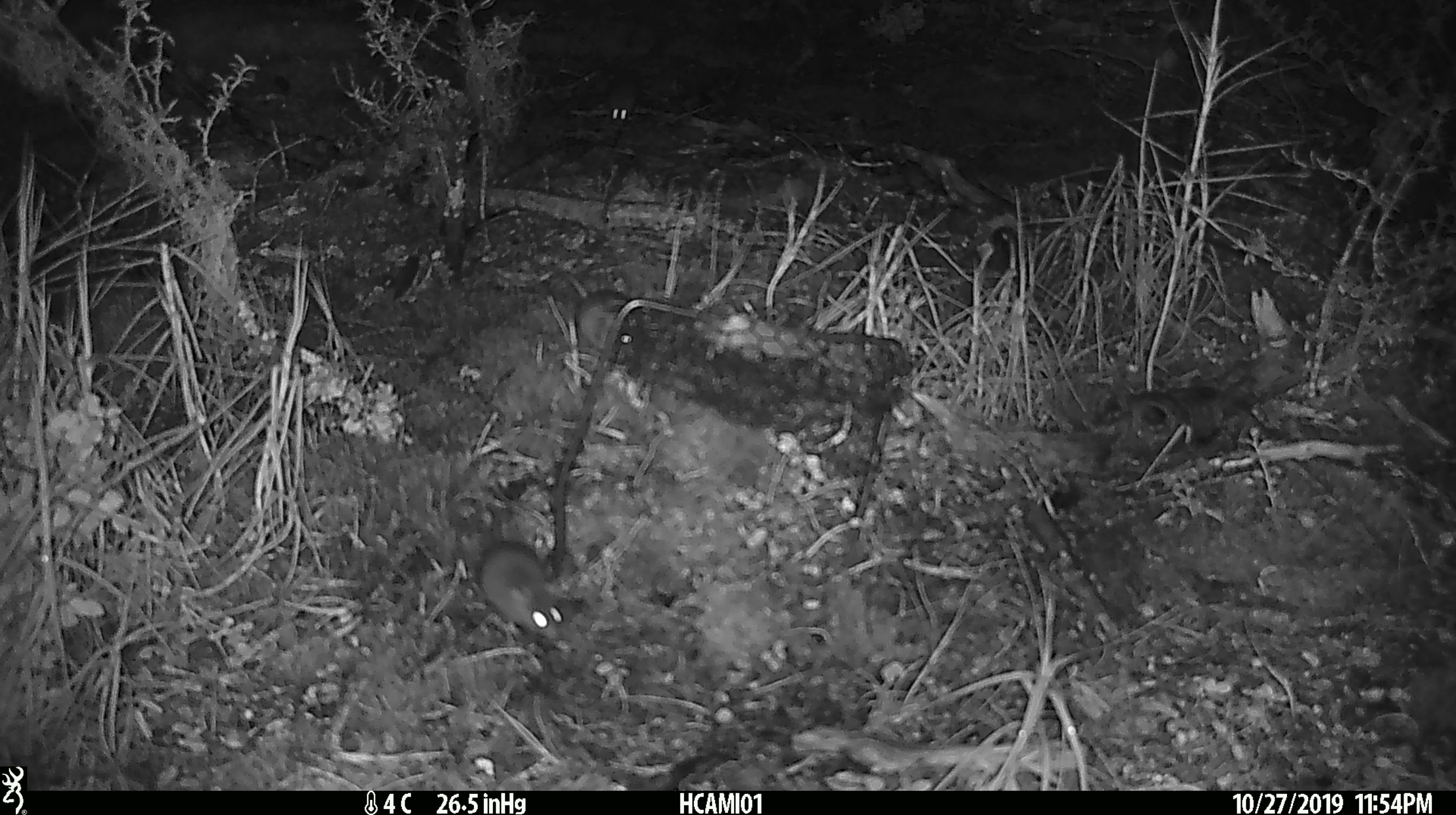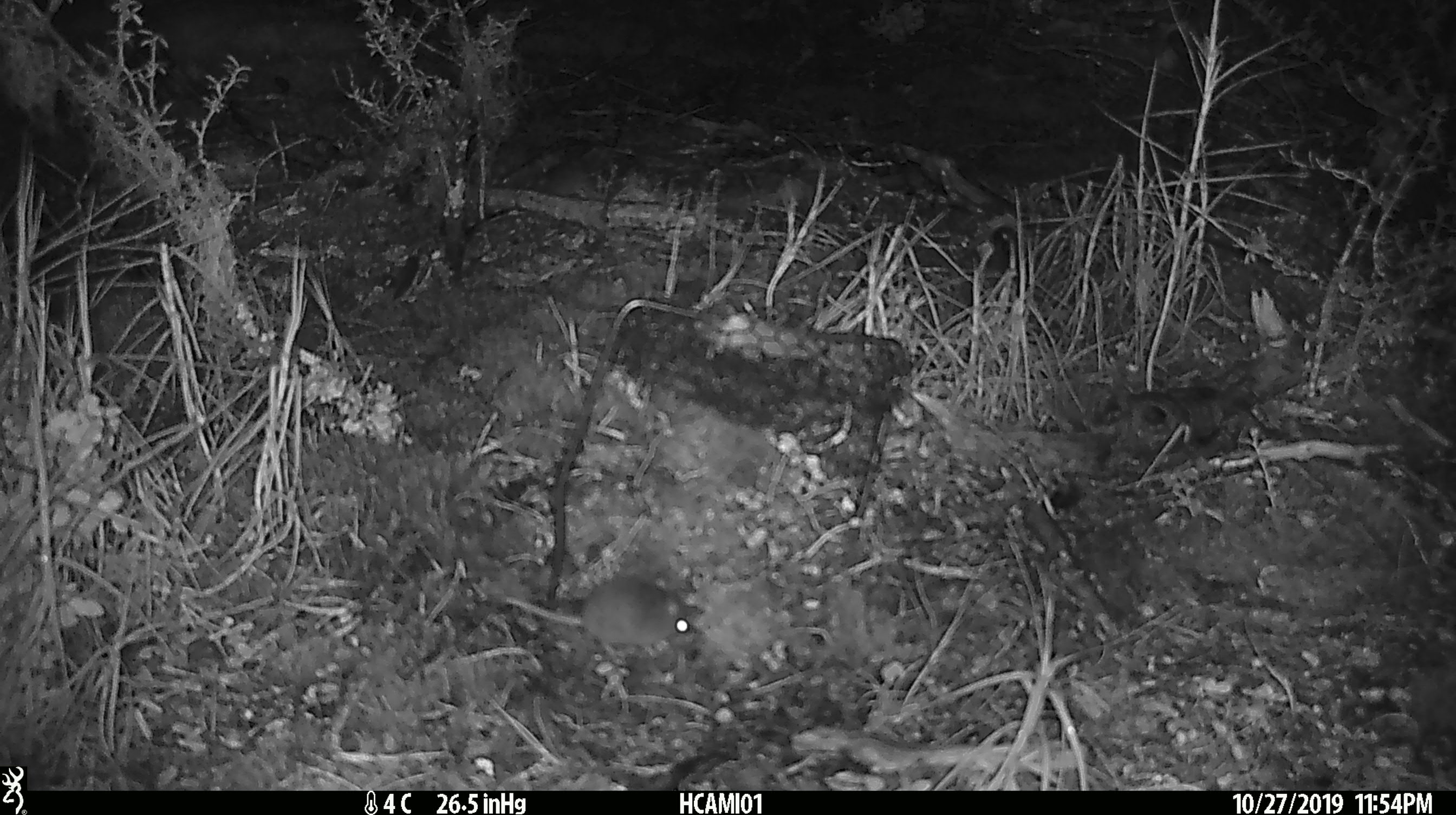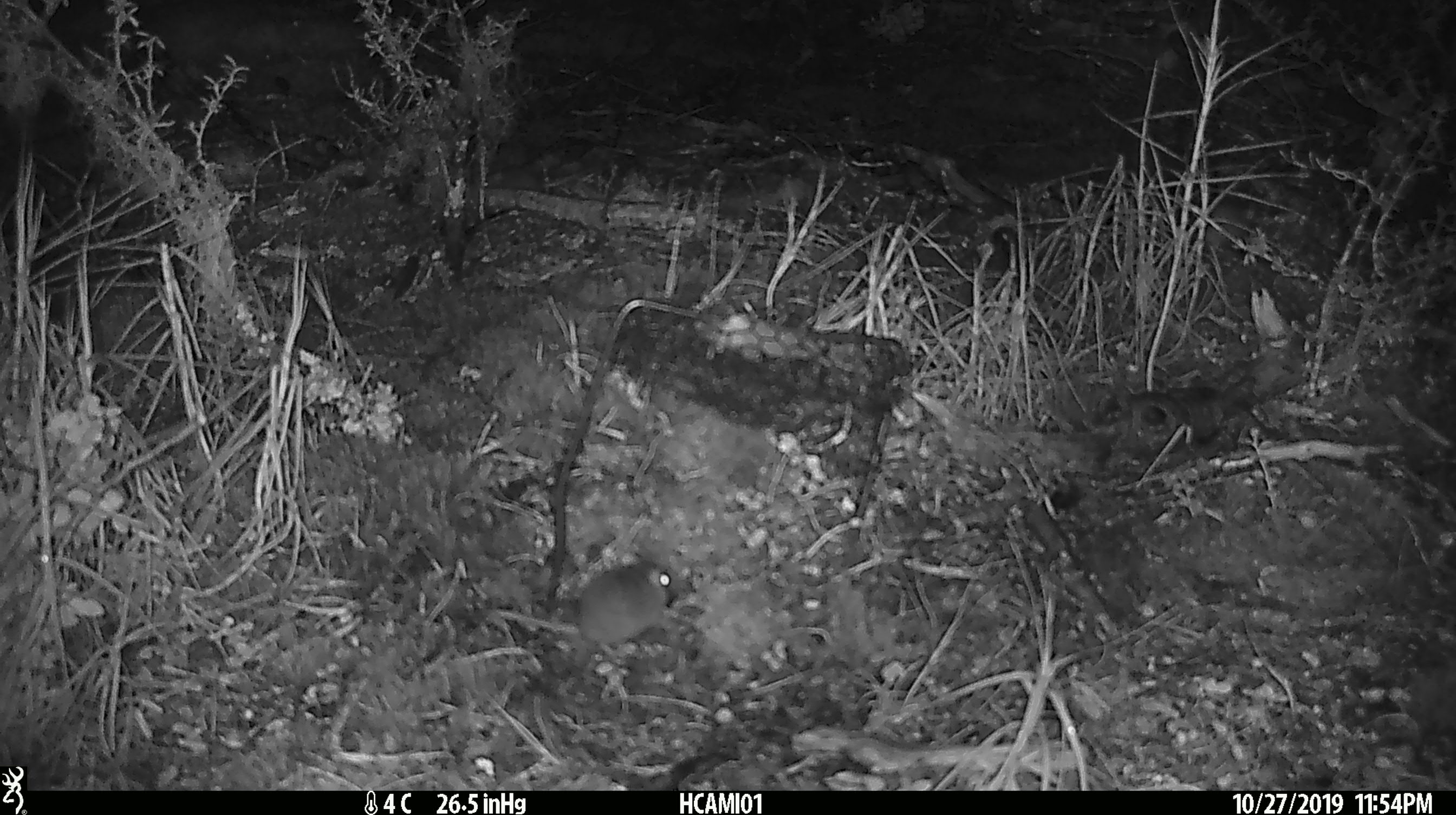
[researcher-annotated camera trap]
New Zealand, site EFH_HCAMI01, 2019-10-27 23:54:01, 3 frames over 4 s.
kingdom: Animalia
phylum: Chordata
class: Mammalia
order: Rodentia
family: Muridae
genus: Mus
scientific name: Mus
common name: mouse